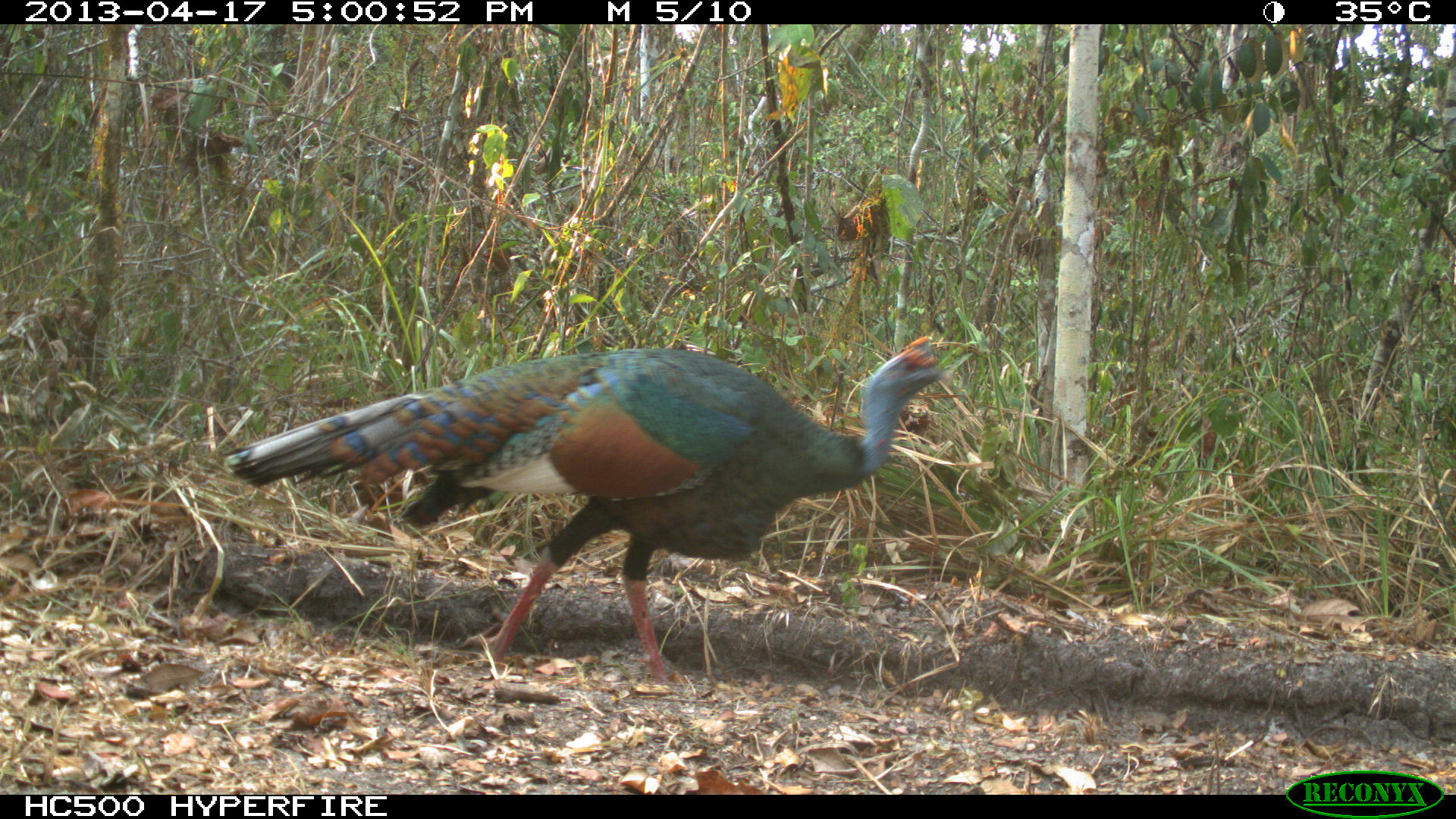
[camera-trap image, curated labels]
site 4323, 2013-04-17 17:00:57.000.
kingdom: Animalia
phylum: Chordata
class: Aves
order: Galliformes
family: Phasianidae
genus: Meleagris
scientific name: Meleagris ocellata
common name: ocellated turkey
Meleagris ocellata (ocellated turkey), count 1, sex male.